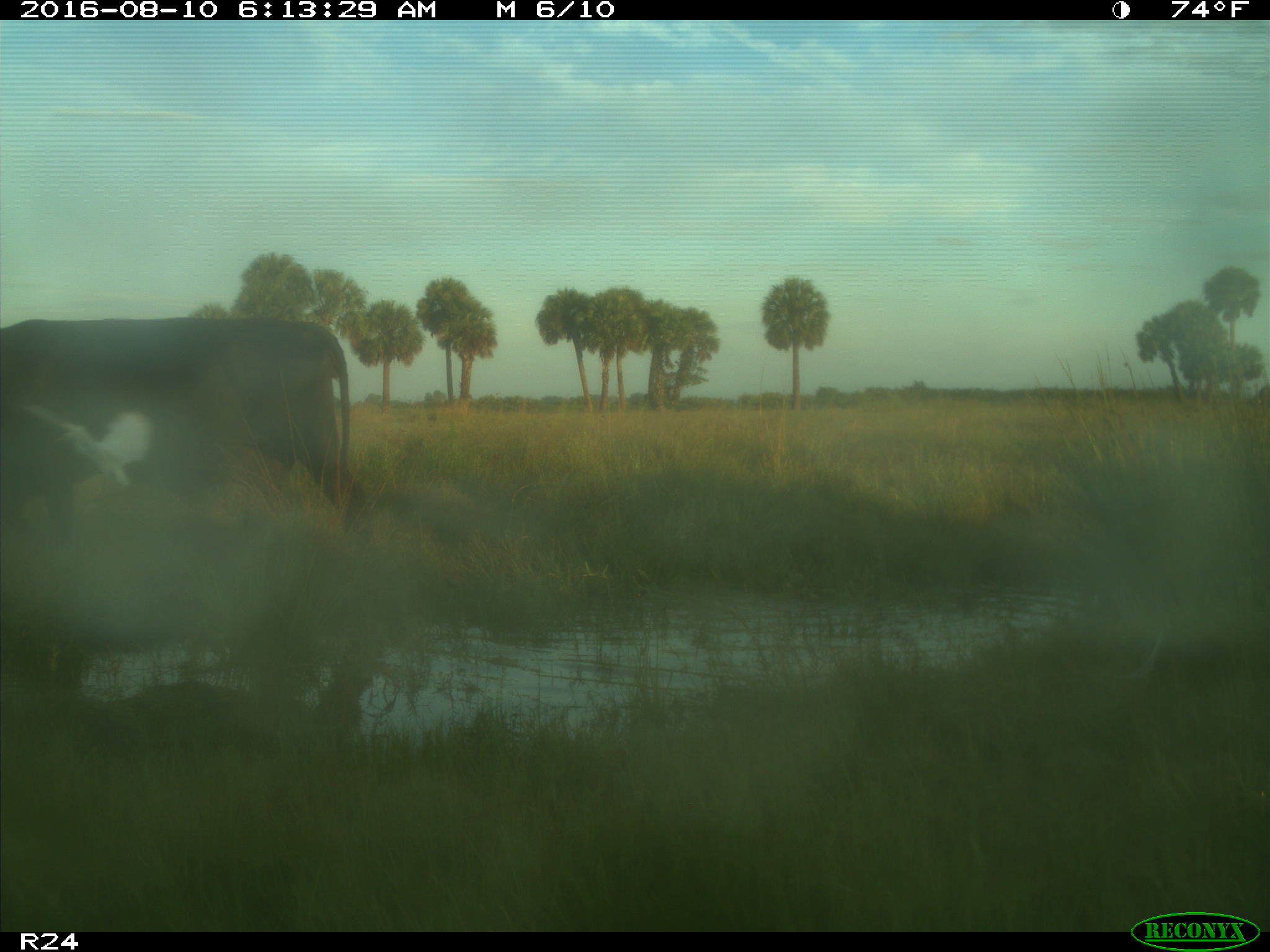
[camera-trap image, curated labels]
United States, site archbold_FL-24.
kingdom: Animalia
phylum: Chordata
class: Mammalia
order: Artiodactyla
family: Bovidae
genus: Bos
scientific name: Bos taurus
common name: domestic cow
Bos taurus (domestic cow).